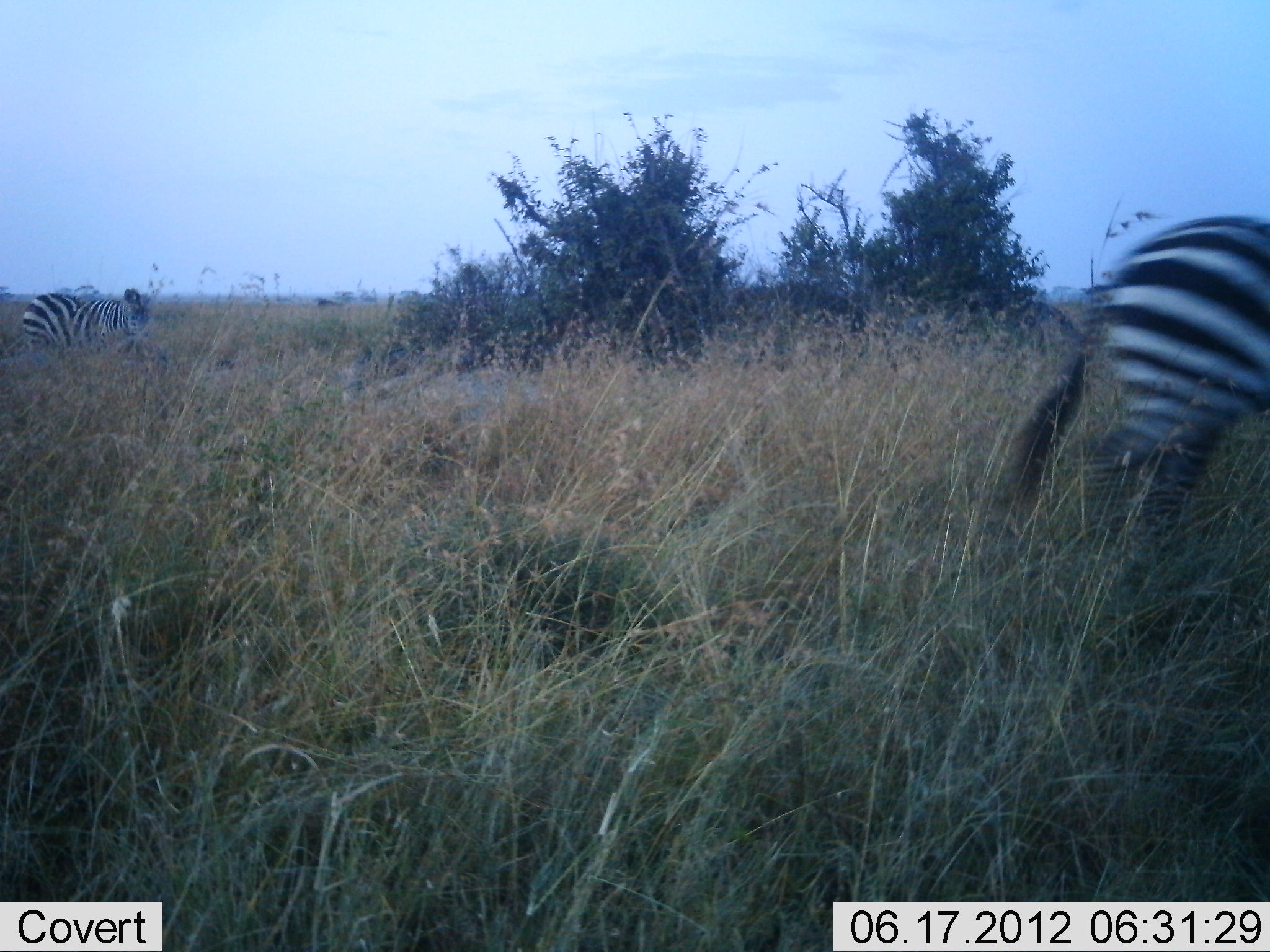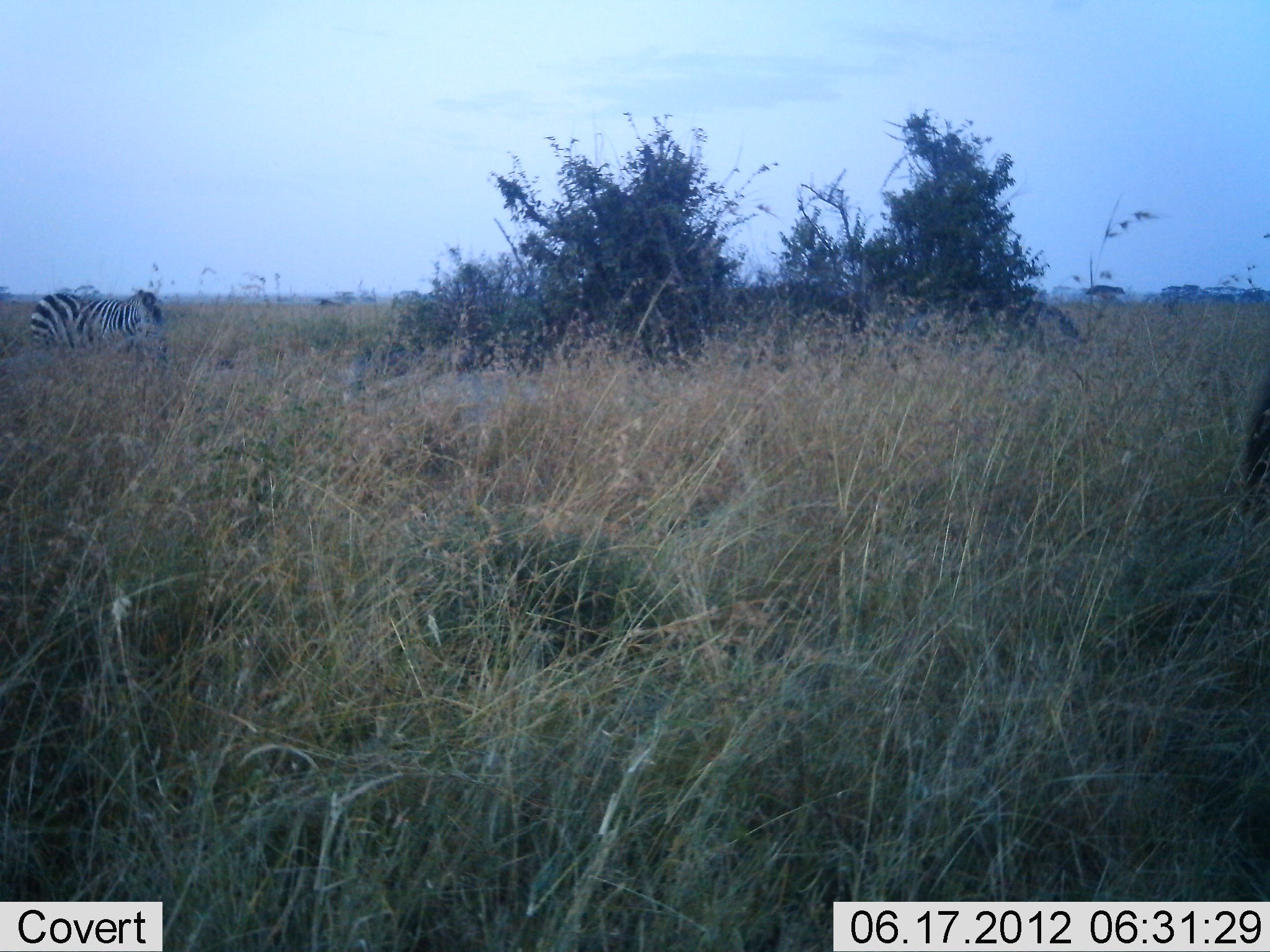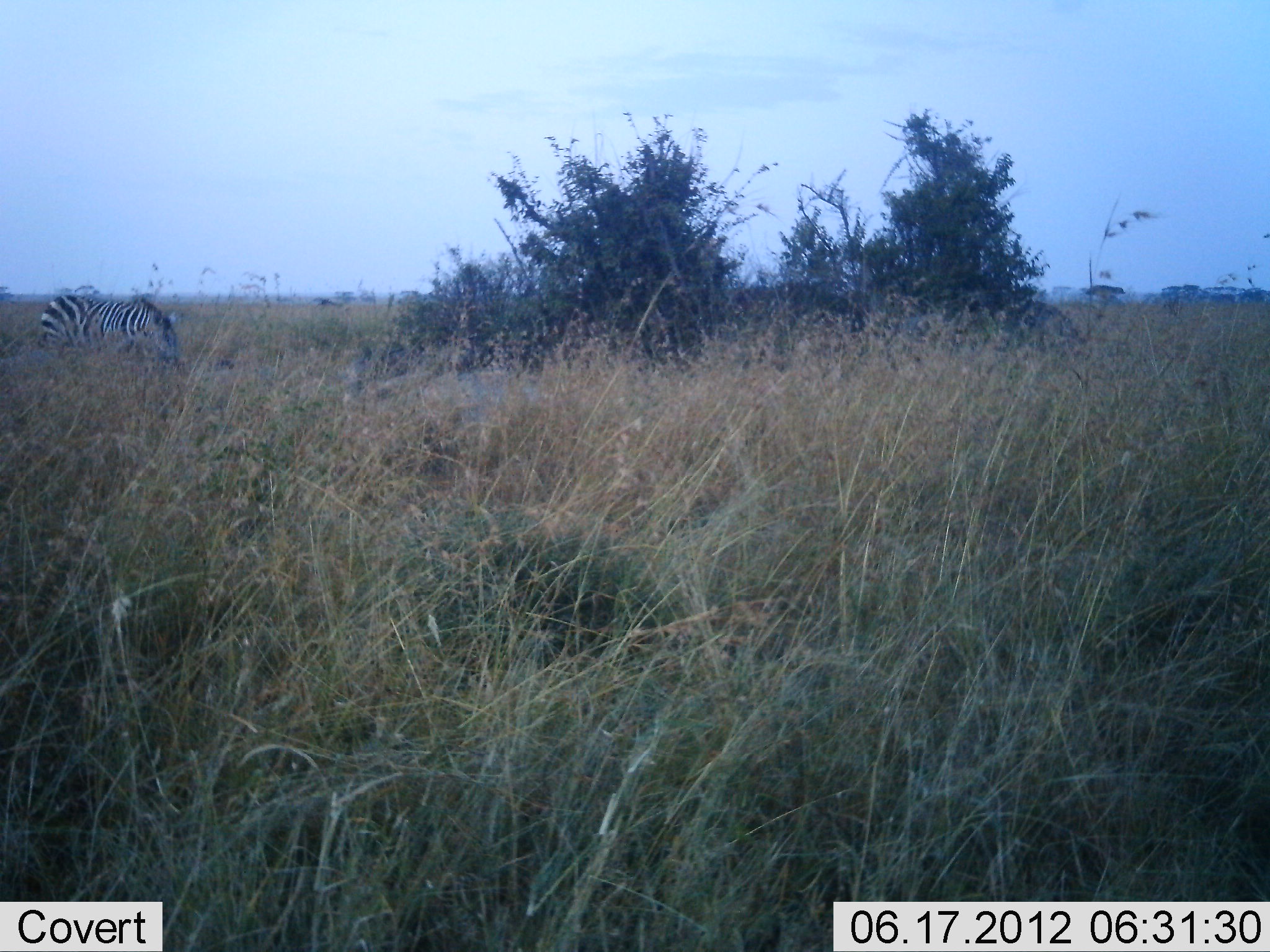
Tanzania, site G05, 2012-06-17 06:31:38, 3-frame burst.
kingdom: Animalia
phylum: Chordata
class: Mammalia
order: Perissodactyla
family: Equidae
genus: Equus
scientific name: Equus quagga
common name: plains zebra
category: zebra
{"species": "zebra (plains zebra) (Equus quagga)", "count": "2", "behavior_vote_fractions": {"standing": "20%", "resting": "0%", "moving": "90%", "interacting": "0%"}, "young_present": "0%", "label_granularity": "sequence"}